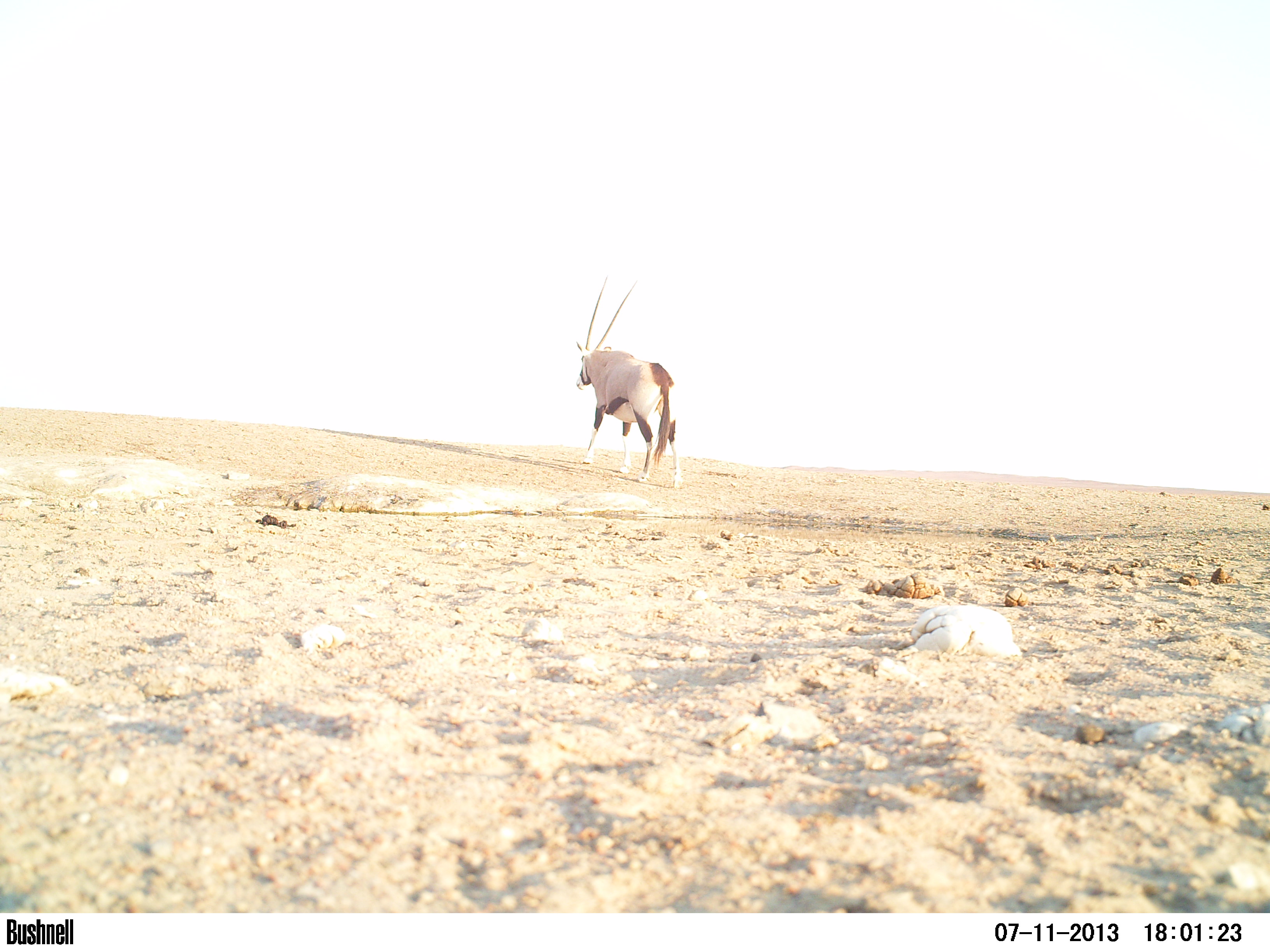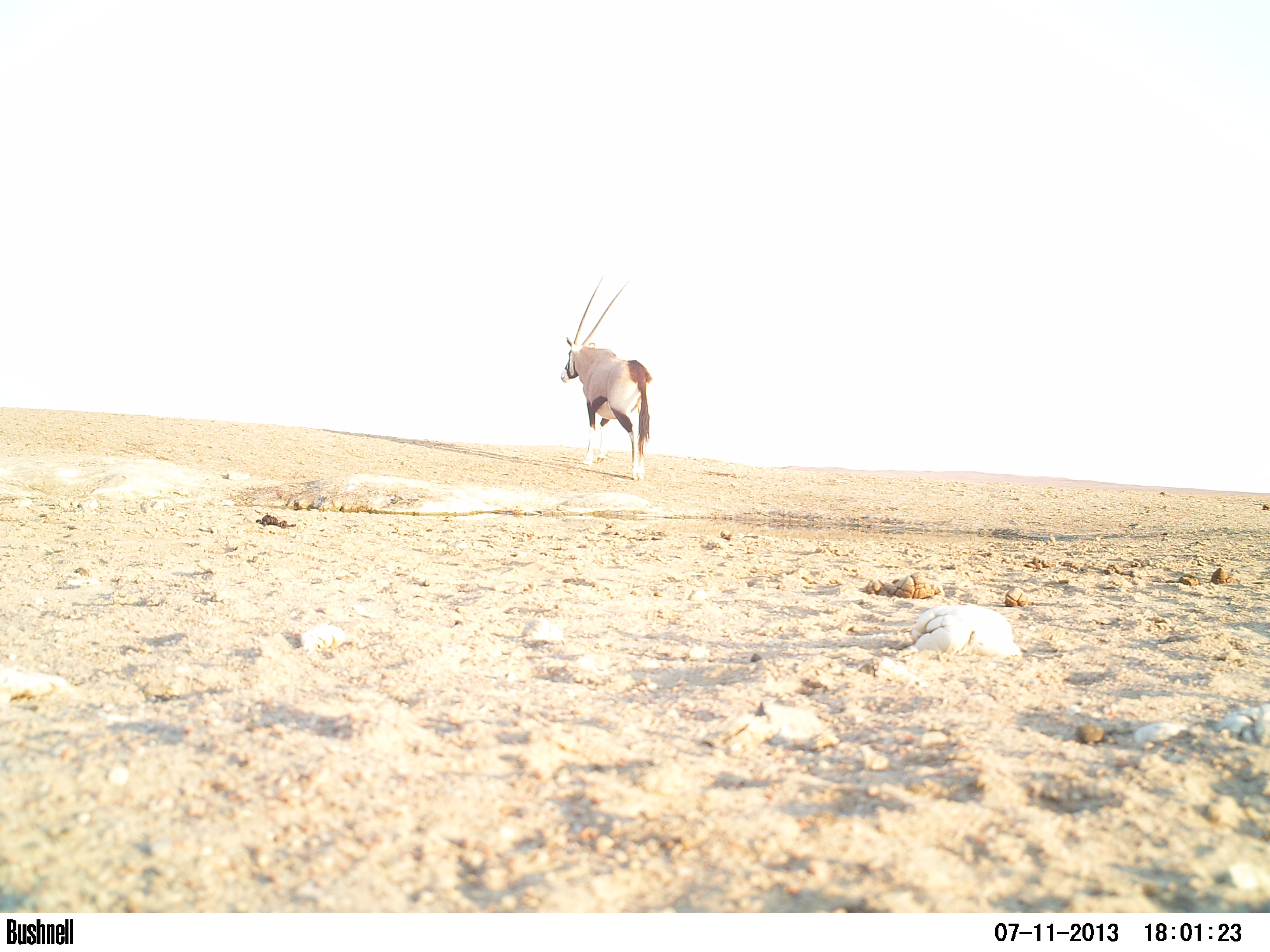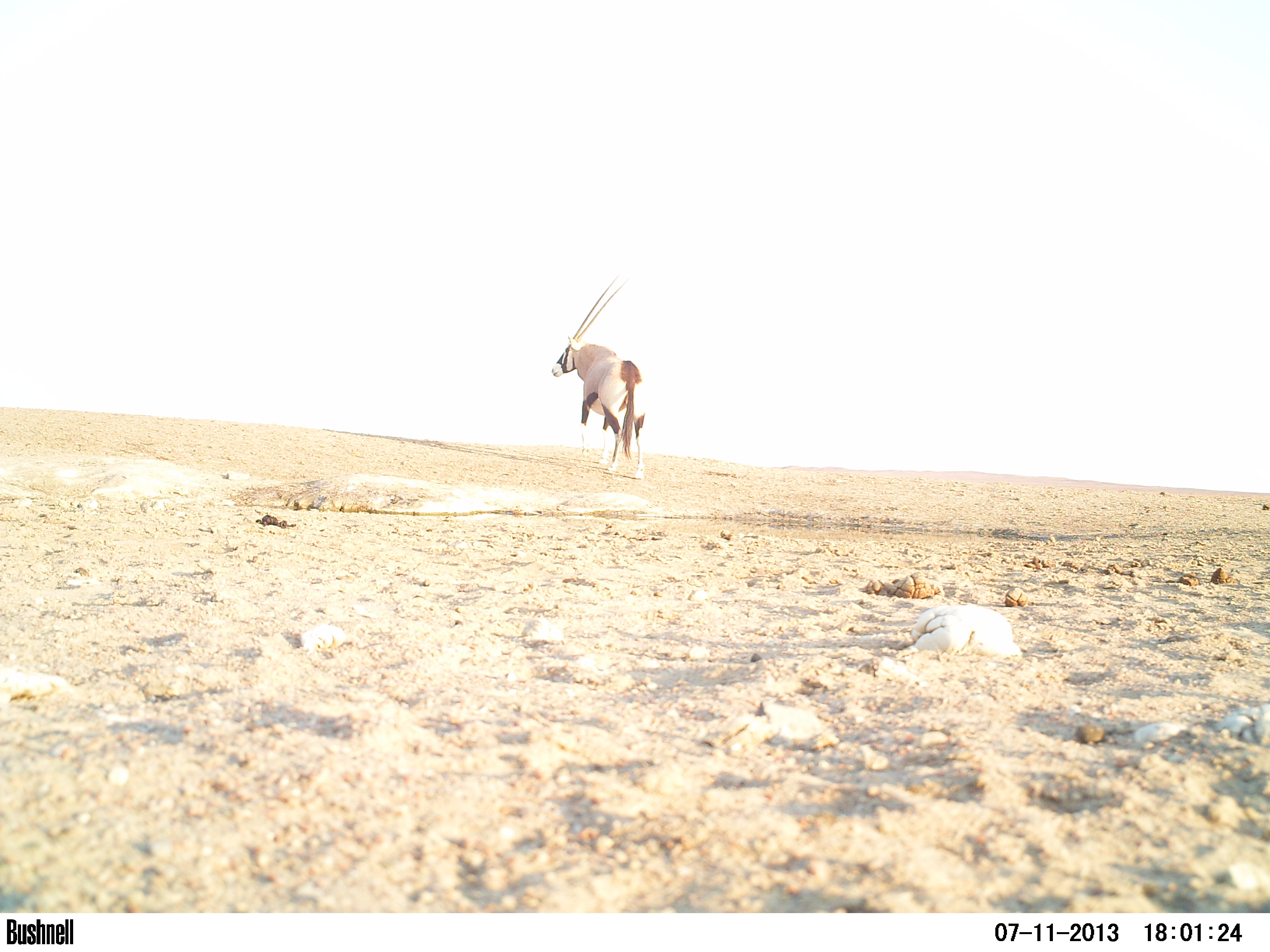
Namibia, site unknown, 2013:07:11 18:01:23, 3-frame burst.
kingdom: Animalia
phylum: Chordata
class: Mammalia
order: Artiodactyla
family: Bovidae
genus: Oryx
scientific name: Oryx gazella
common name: gemsbok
Oryx gazella (gemsbok).